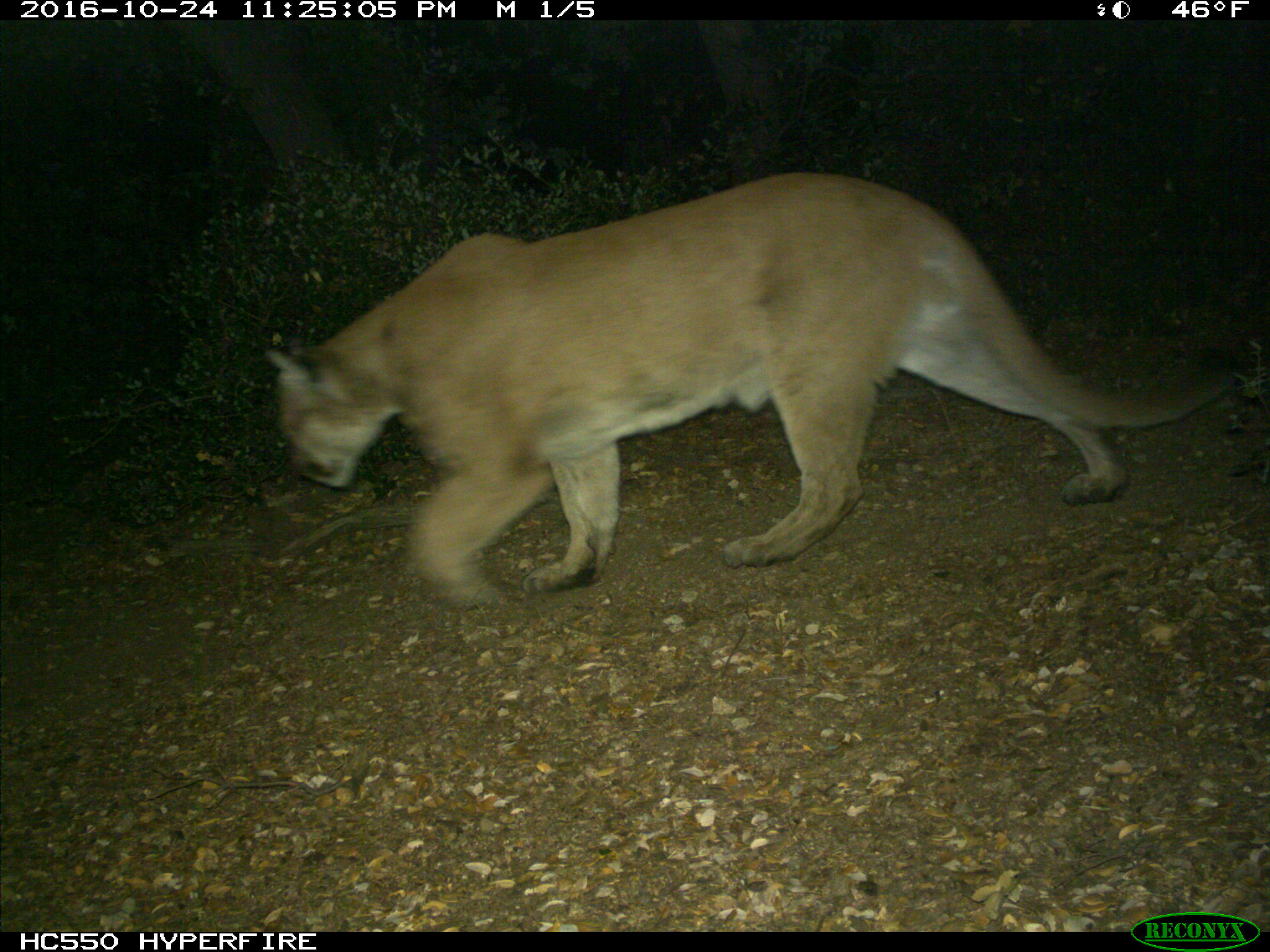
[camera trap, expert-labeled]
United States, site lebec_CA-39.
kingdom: Animalia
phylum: Chordata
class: Mammalia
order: Carnivora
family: Felidae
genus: Puma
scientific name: Puma concolor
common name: mountain lion